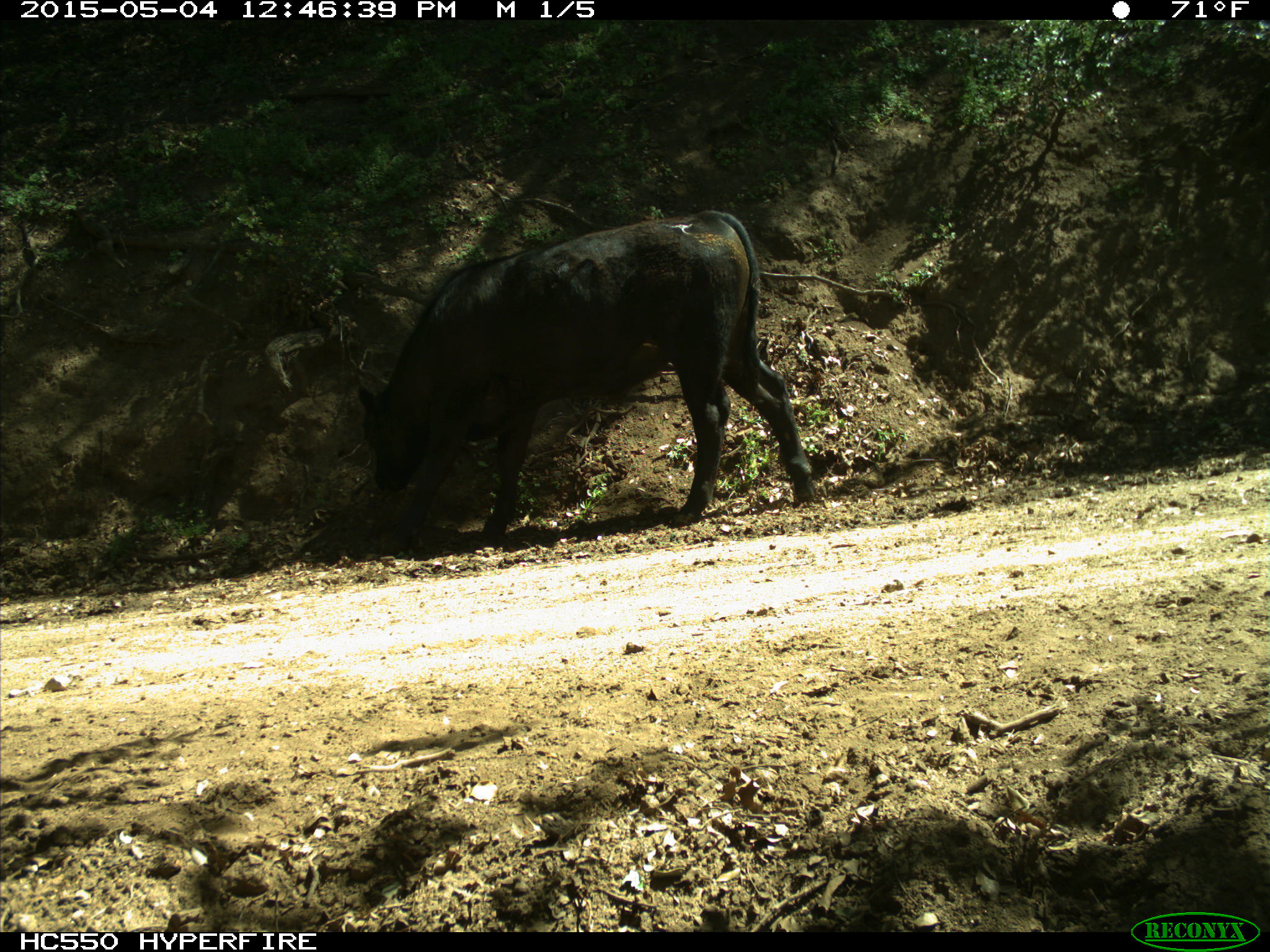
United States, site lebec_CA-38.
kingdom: Animalia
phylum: Chordata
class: Mammalia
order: Artiodactyla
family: Bovidae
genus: Bos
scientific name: Bos taurus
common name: domestic cow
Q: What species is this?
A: Bos taurus (domestic cow).